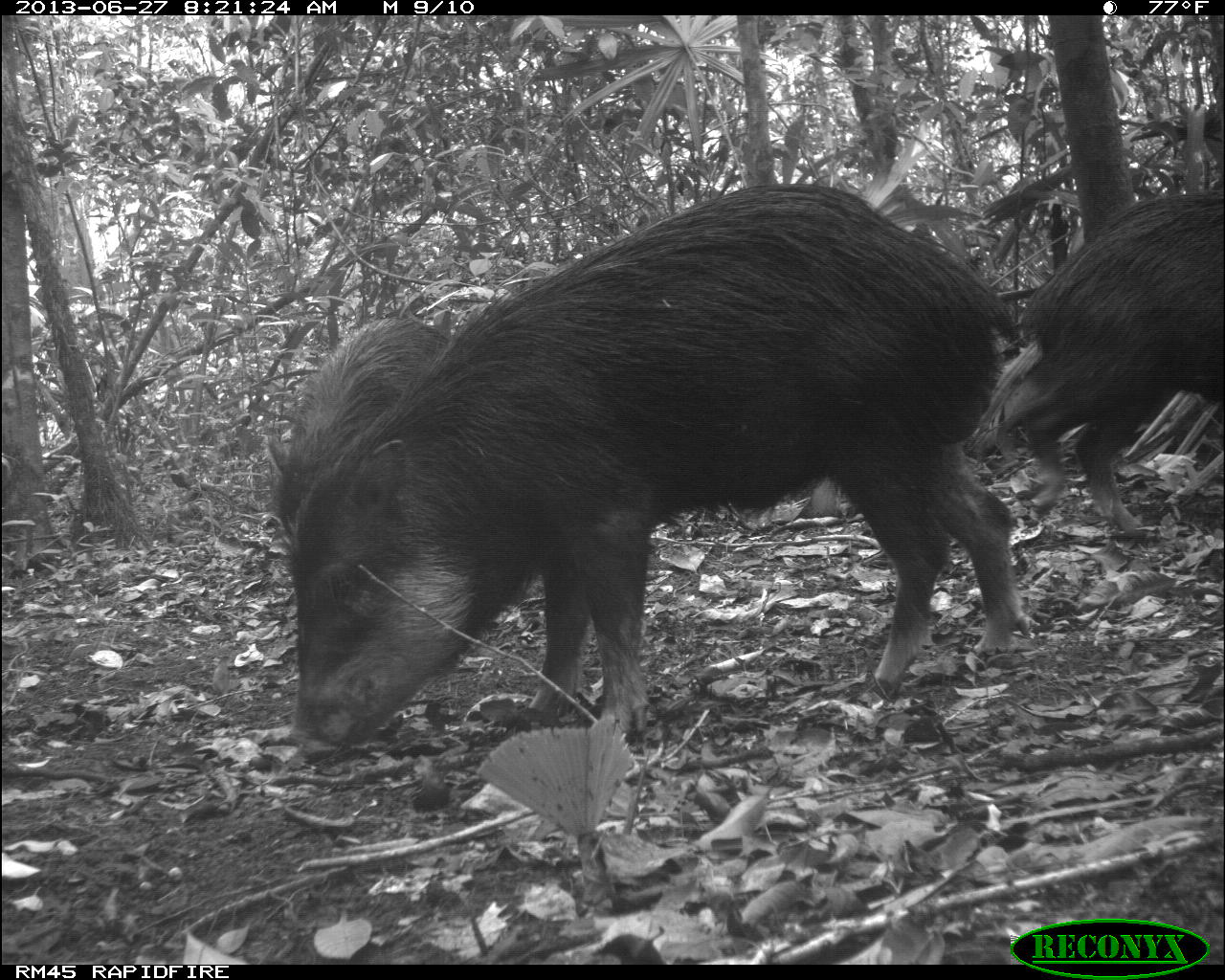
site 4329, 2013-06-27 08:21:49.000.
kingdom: Animalia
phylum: Chordata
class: Mammalia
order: Artiodactyla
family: Tayassuidae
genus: Tayassu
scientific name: Tayassu pecari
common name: white-lipped peccary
Tayassu pecari (white-lipped peccary), count 4.